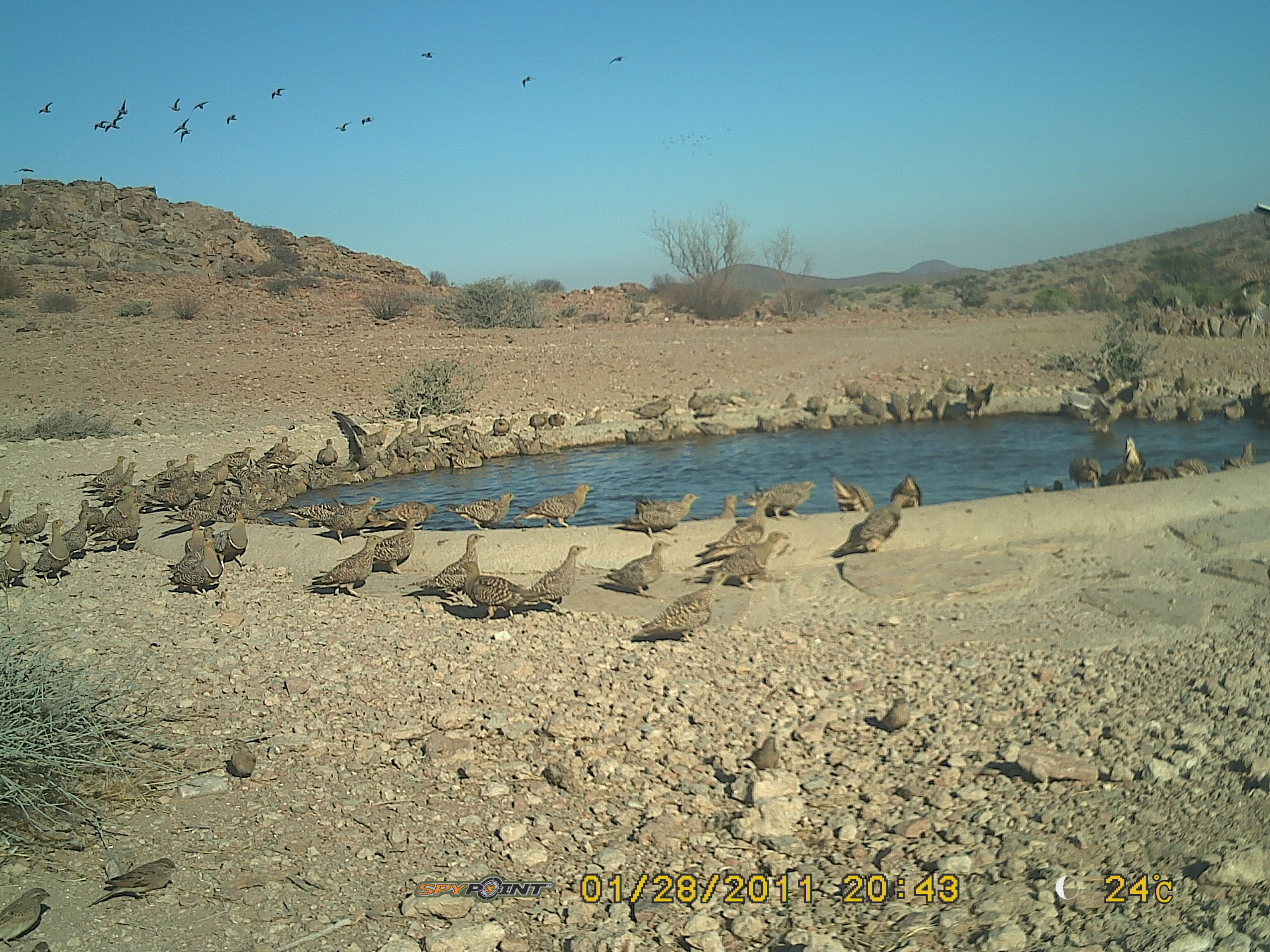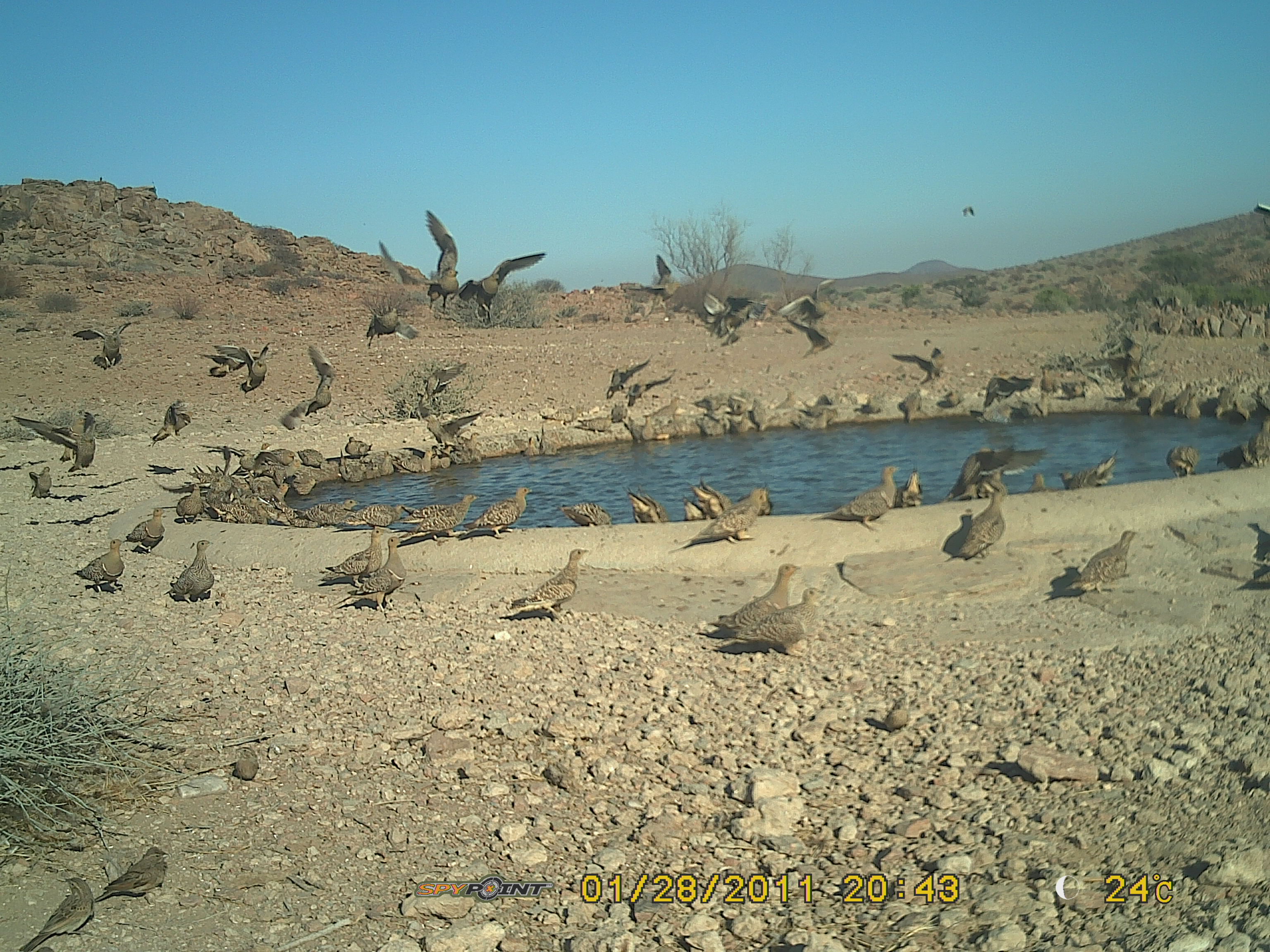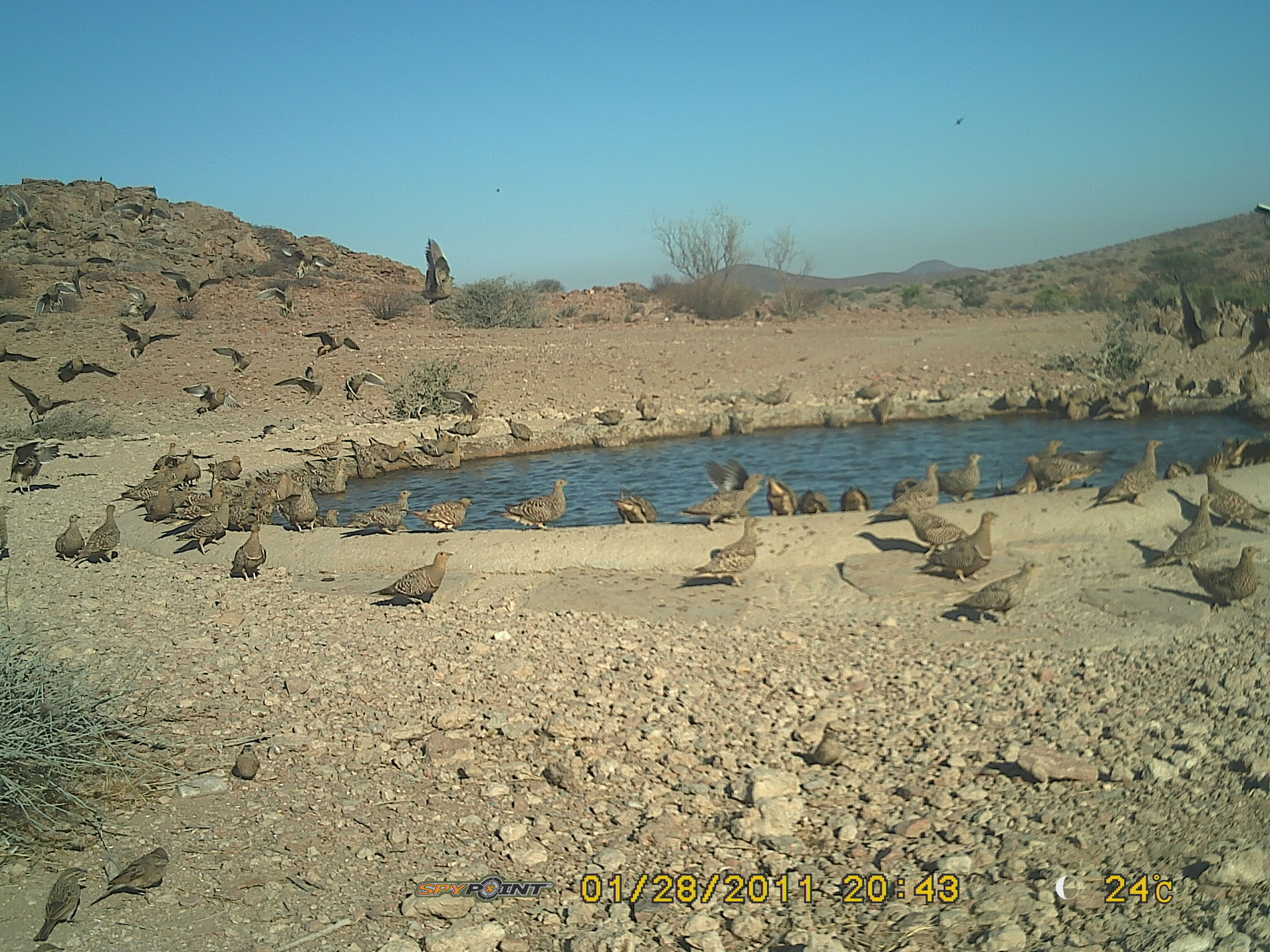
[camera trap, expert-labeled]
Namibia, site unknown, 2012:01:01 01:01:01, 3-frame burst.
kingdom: Animalia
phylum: Chordata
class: Aves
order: Pterocliformes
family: Pteroclidae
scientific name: Pteroclidae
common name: sandgrouse